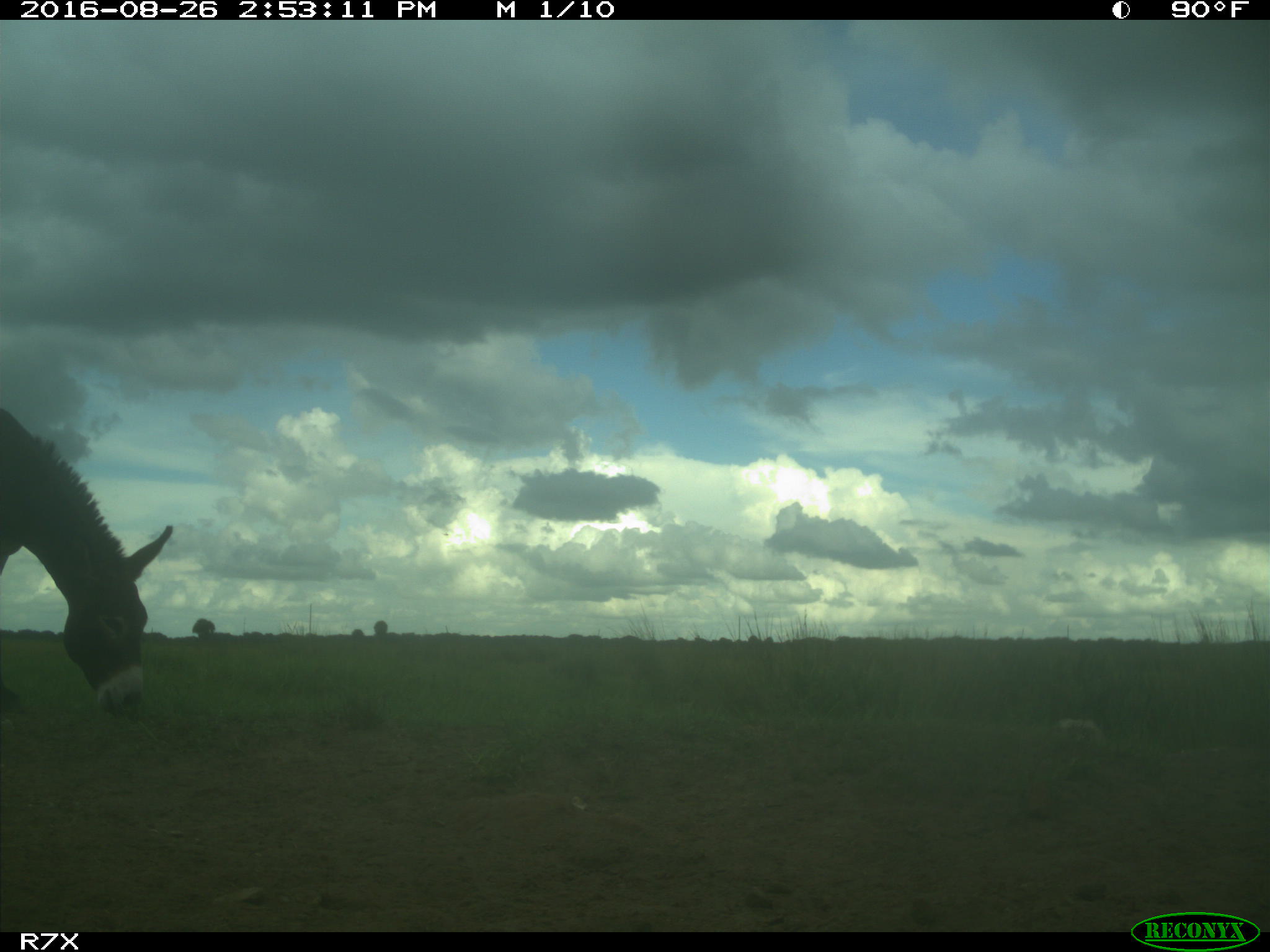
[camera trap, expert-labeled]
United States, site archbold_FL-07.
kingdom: Animalia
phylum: Chordata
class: Mammalia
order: Perissodactyla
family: Equidae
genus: Equus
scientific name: Equus africanus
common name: african wild ass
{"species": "Equus africanus (african wild ass)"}